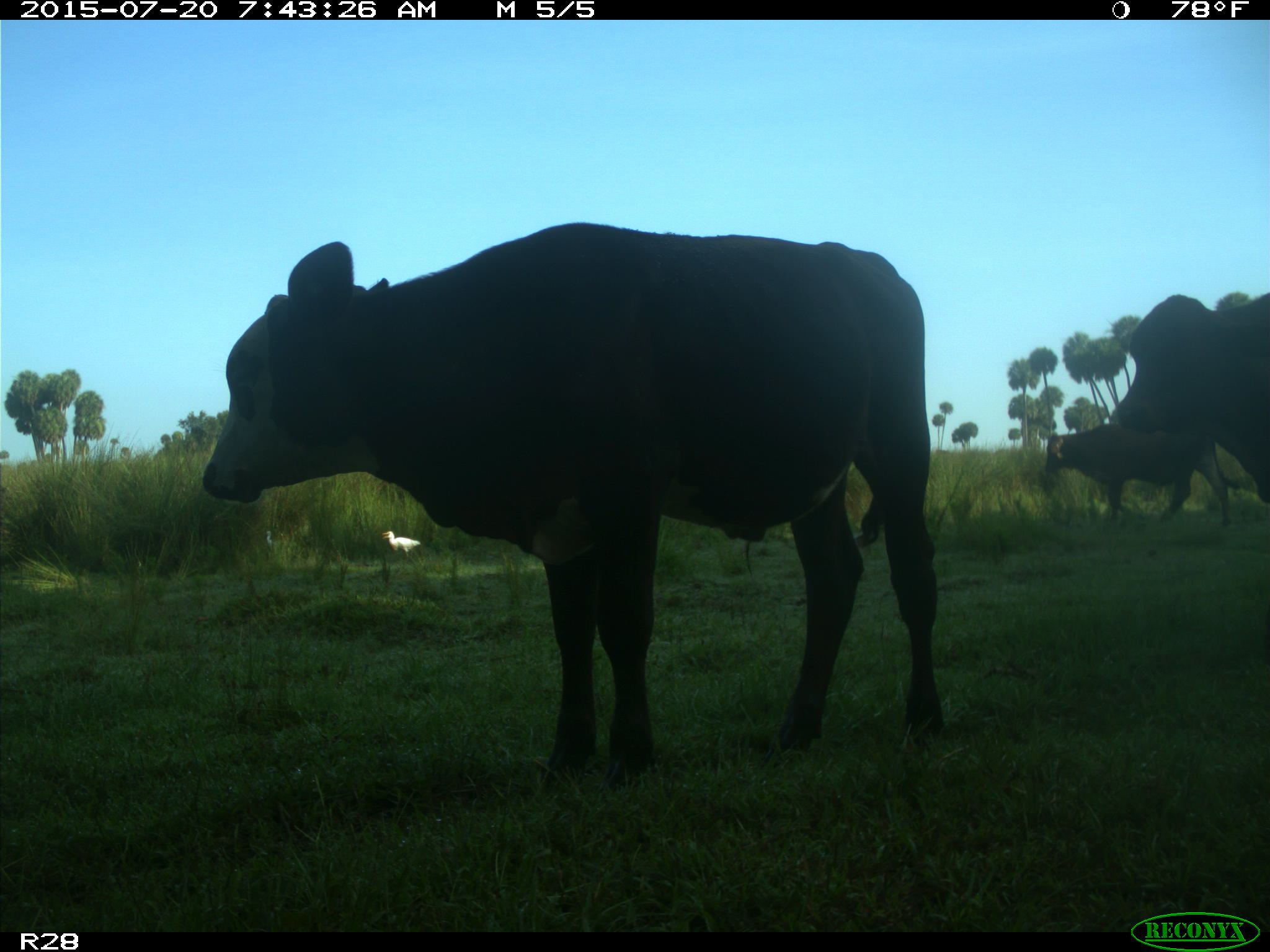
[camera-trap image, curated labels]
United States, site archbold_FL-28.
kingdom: Animalia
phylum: Chordata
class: Mammalia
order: Artiodactyla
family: Bovidae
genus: Bos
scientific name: Bos taurus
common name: domestic cow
Bos taurus (domestic cow).